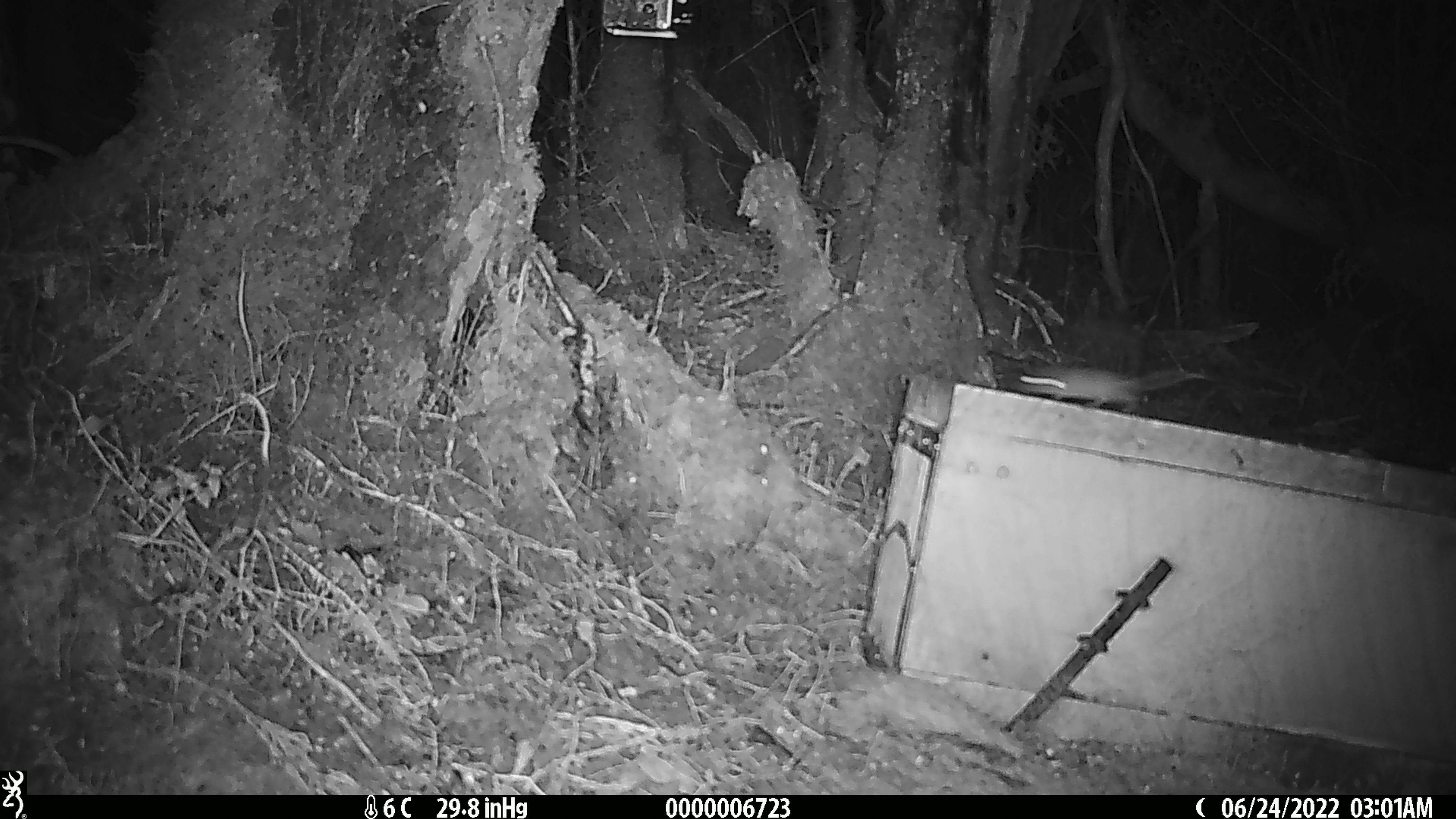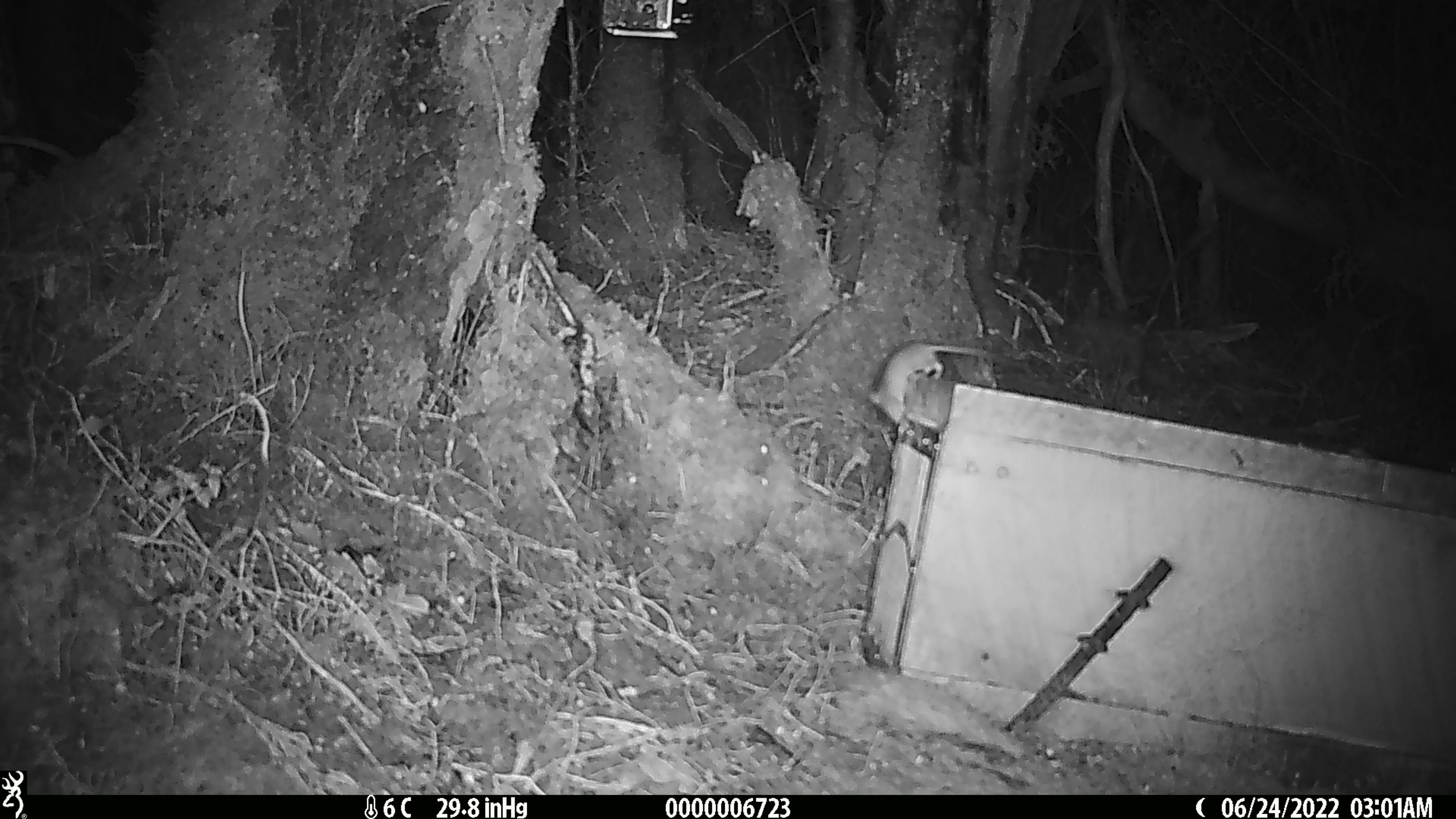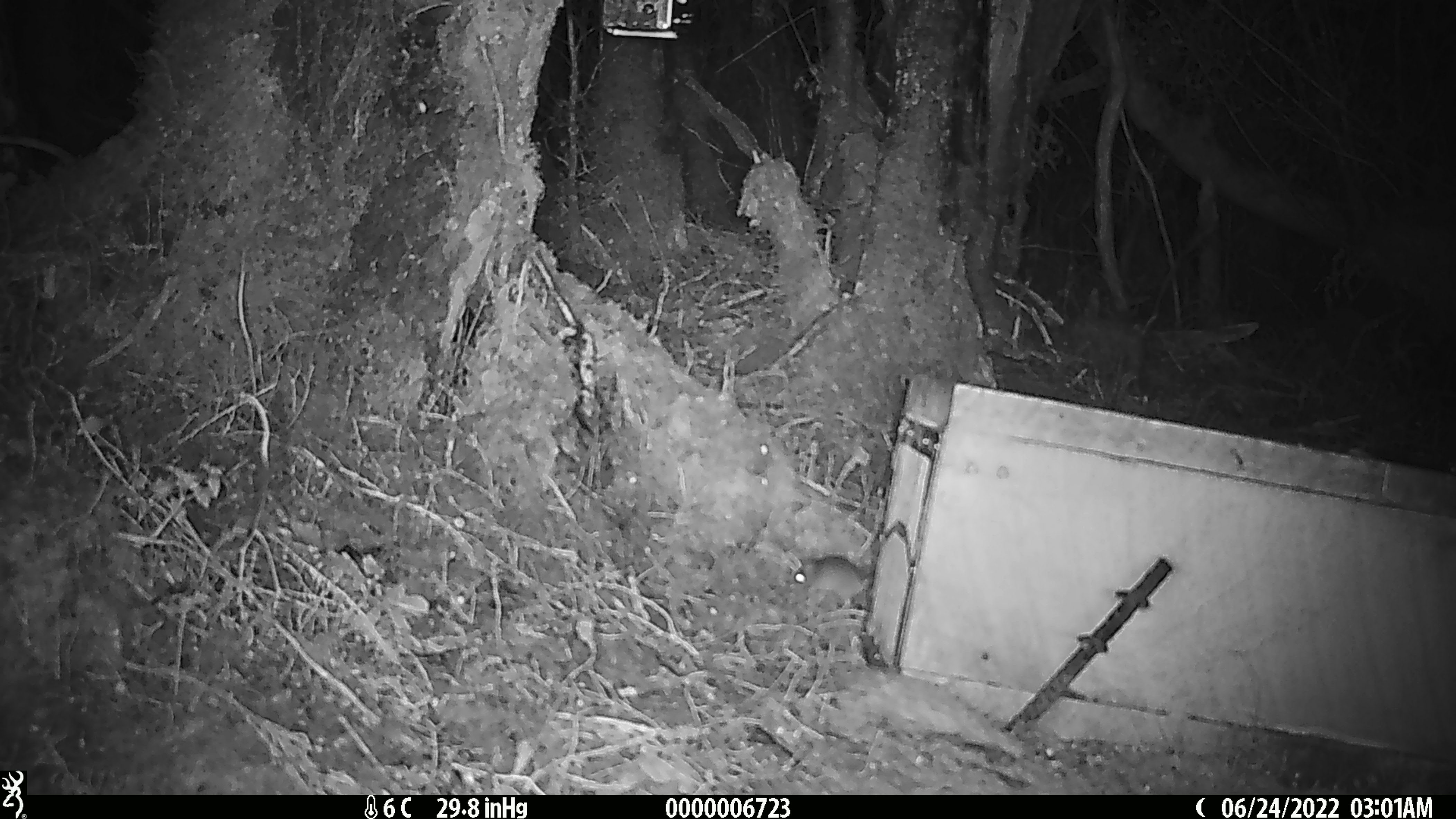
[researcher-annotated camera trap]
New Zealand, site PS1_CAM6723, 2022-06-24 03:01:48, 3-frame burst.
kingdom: Animalia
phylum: Chordata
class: Mammalia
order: Rodentia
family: Muridae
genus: Mus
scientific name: Mus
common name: mouse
Mouse (Mus).